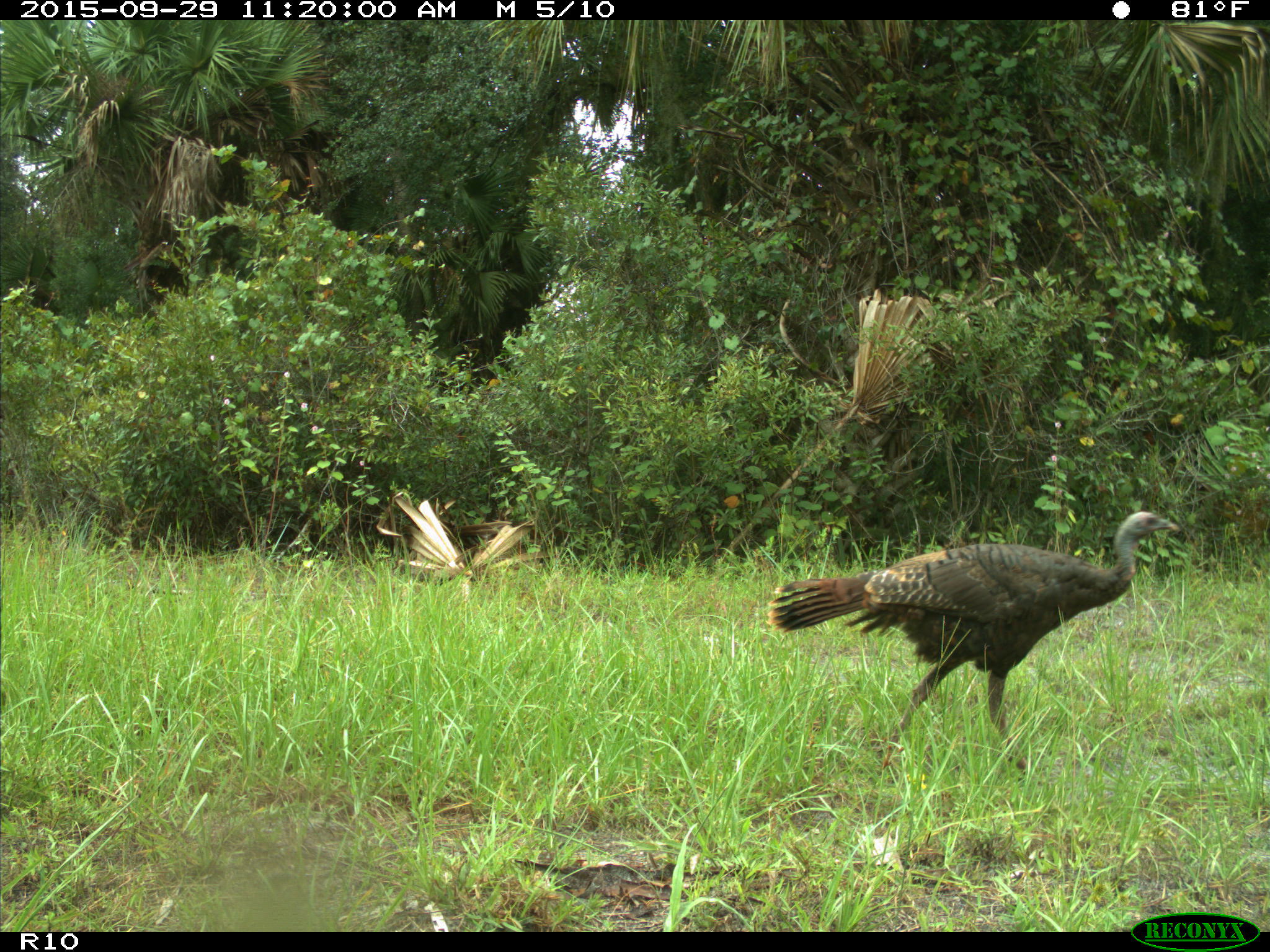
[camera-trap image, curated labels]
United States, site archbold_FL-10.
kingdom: Animalia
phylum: Chordata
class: Aves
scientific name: Aves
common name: birds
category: unidentified bird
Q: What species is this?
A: Unidentified bird (birds) (Aves).